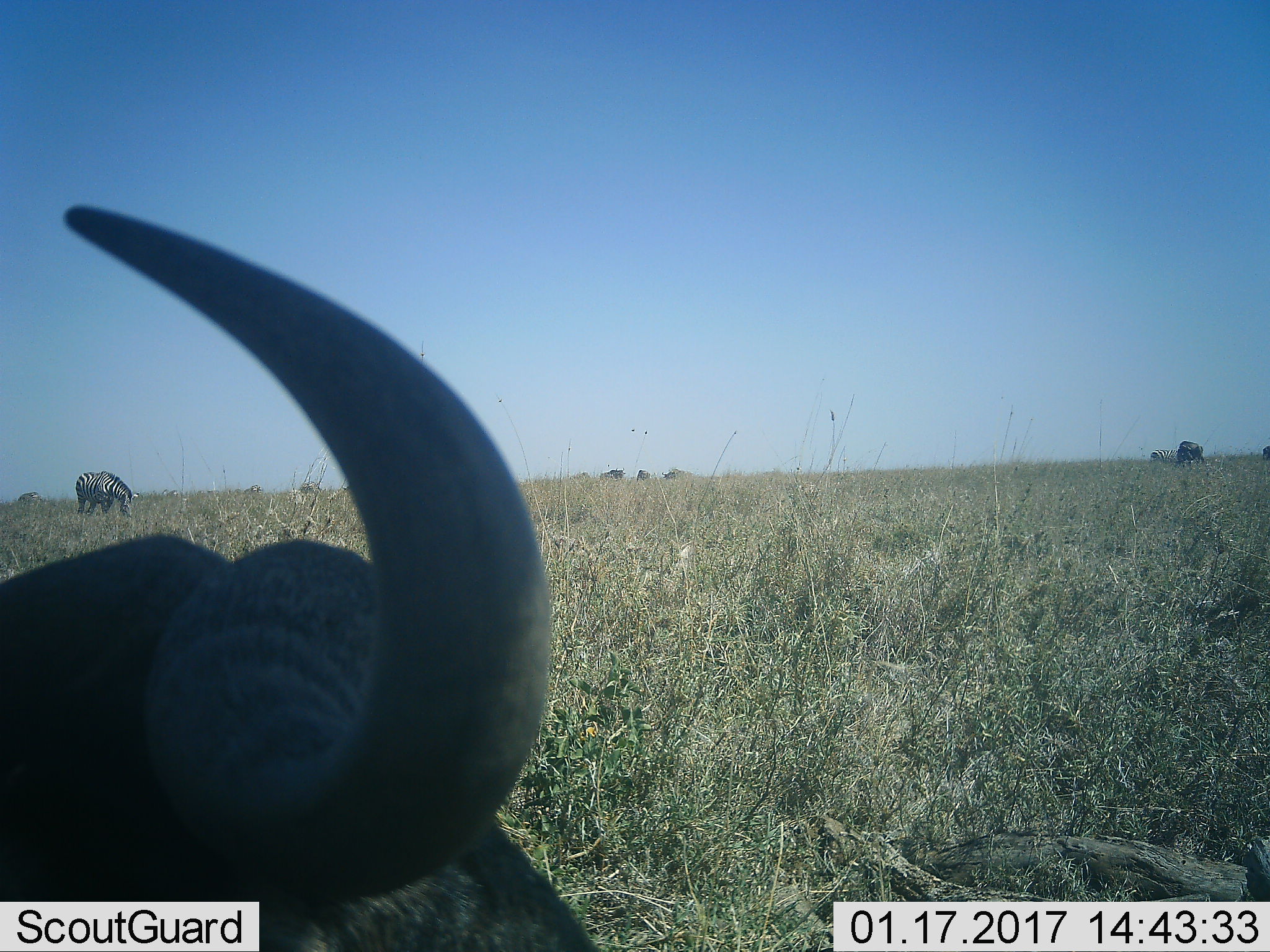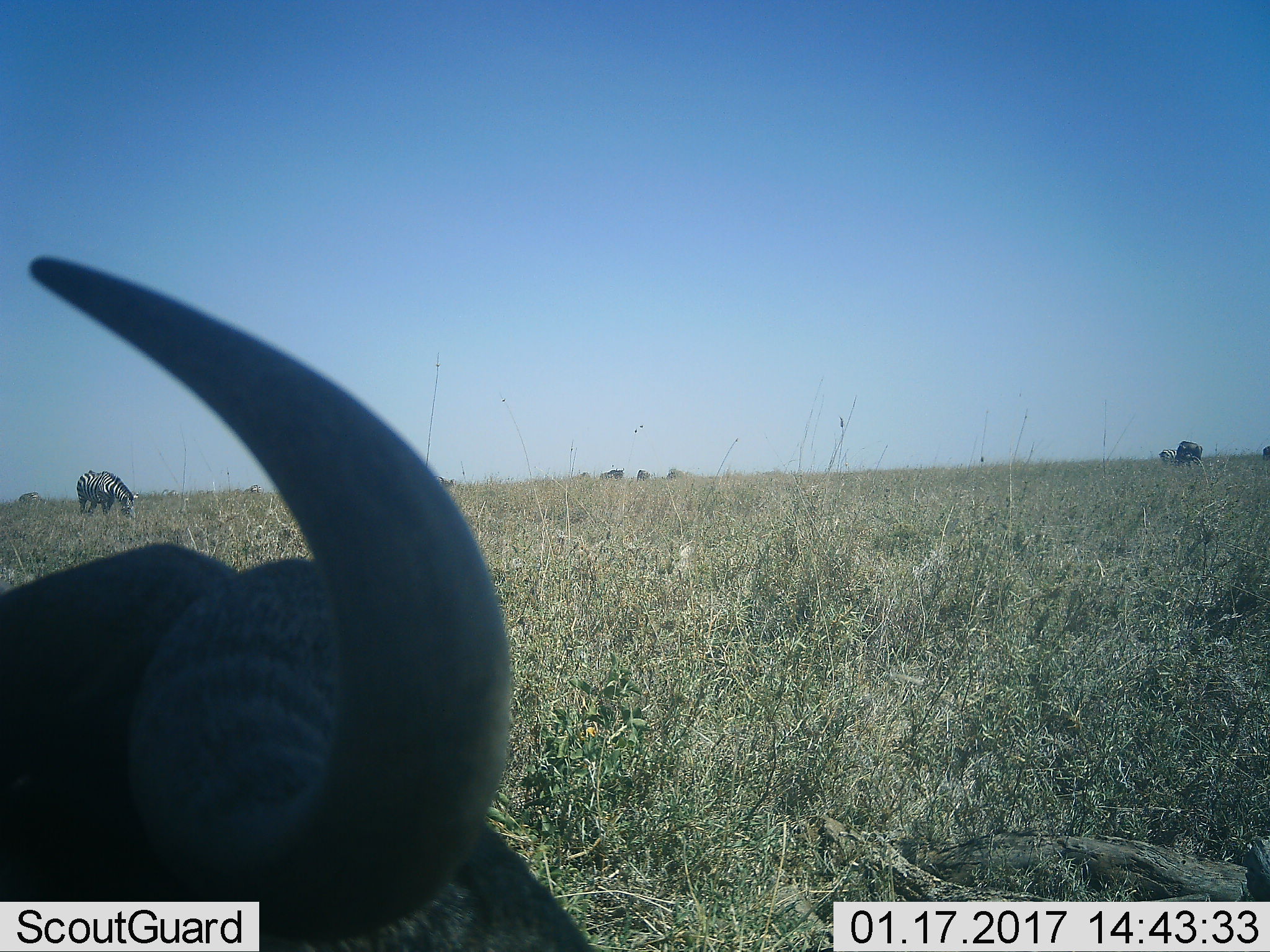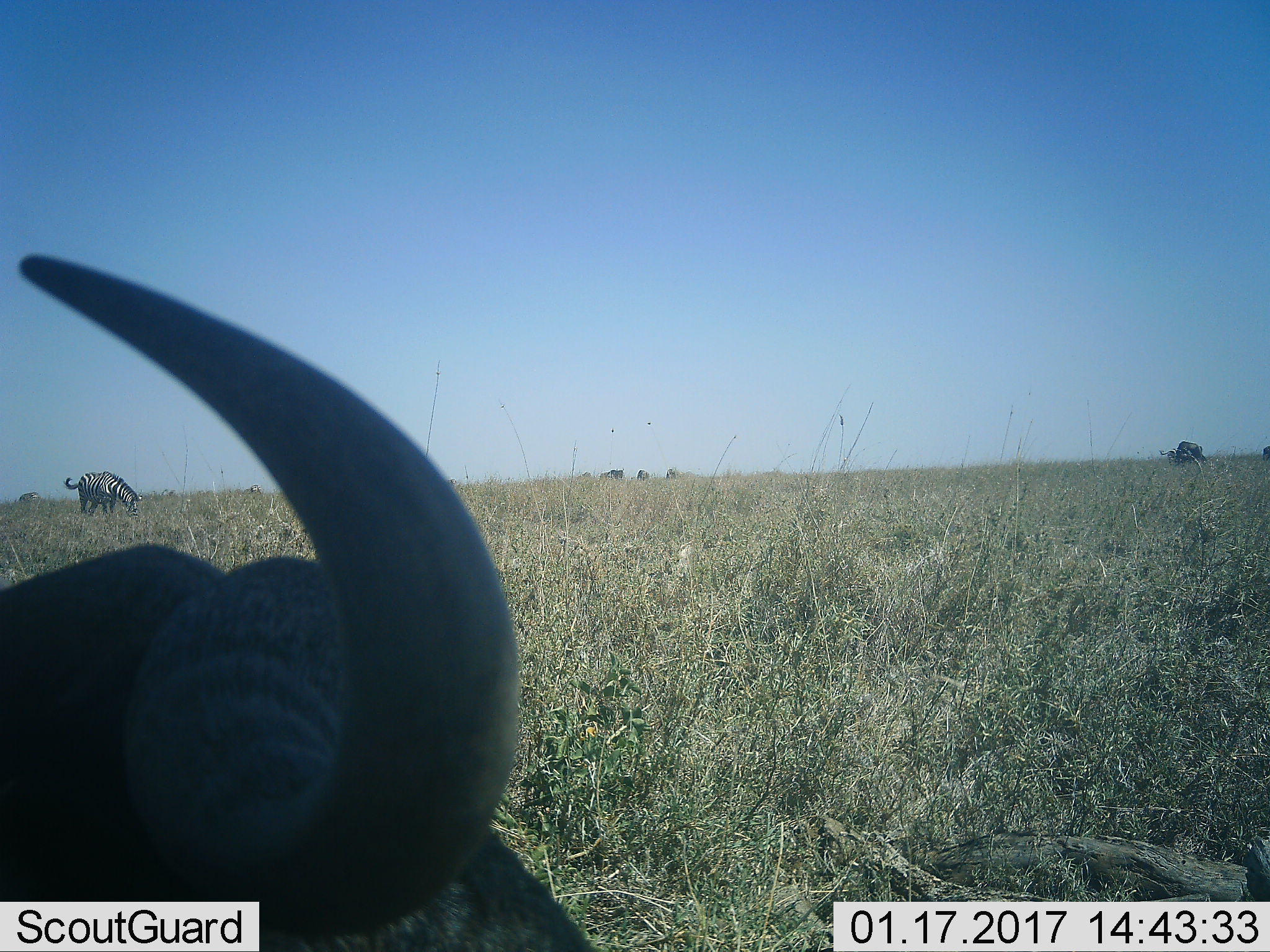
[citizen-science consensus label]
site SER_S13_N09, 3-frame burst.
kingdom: Animalia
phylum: Chordata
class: Mammalia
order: Perissodactyla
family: Equidae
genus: Equus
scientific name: Equus quagga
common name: plains zebra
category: zebraplains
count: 3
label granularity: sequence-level